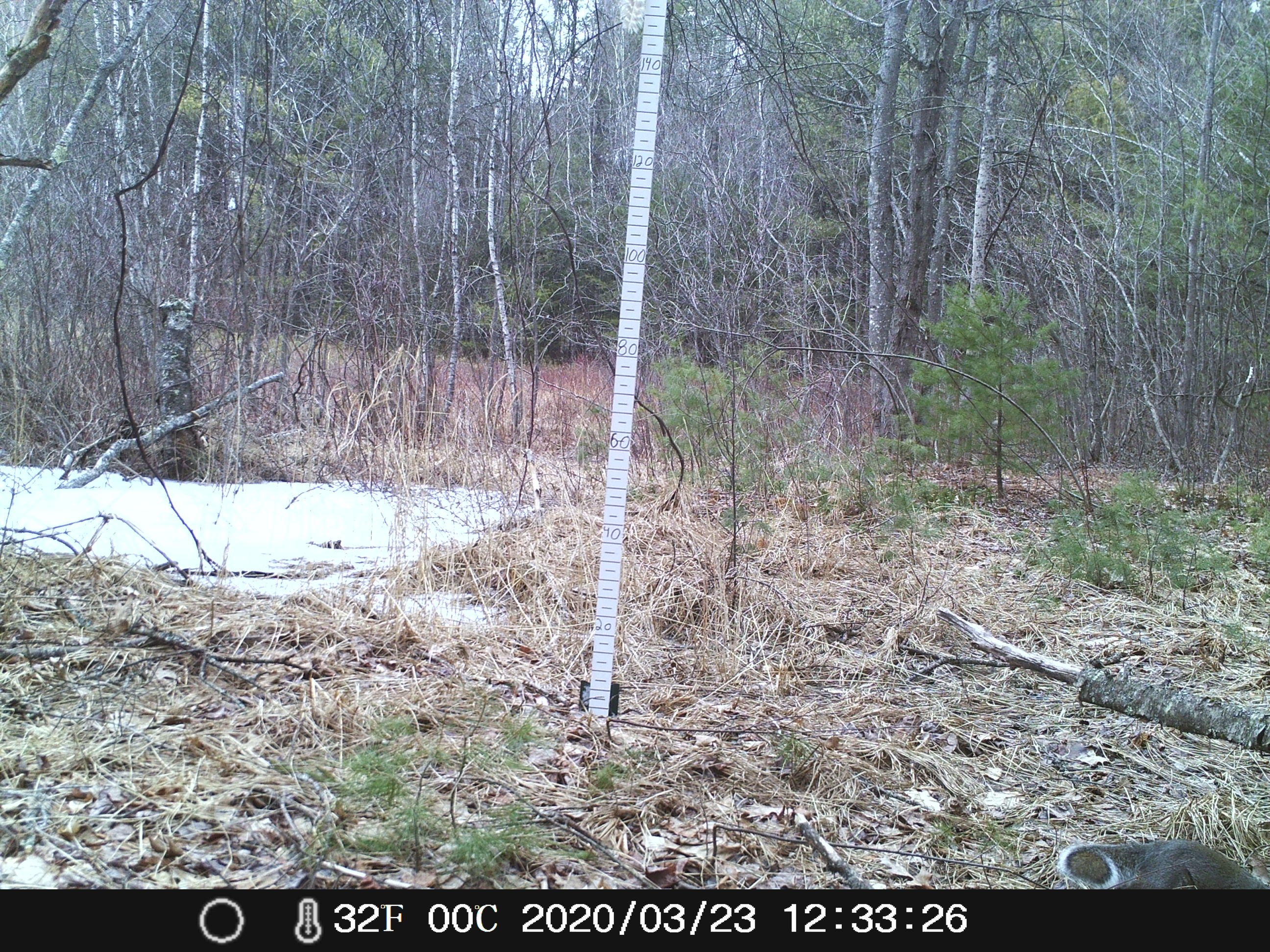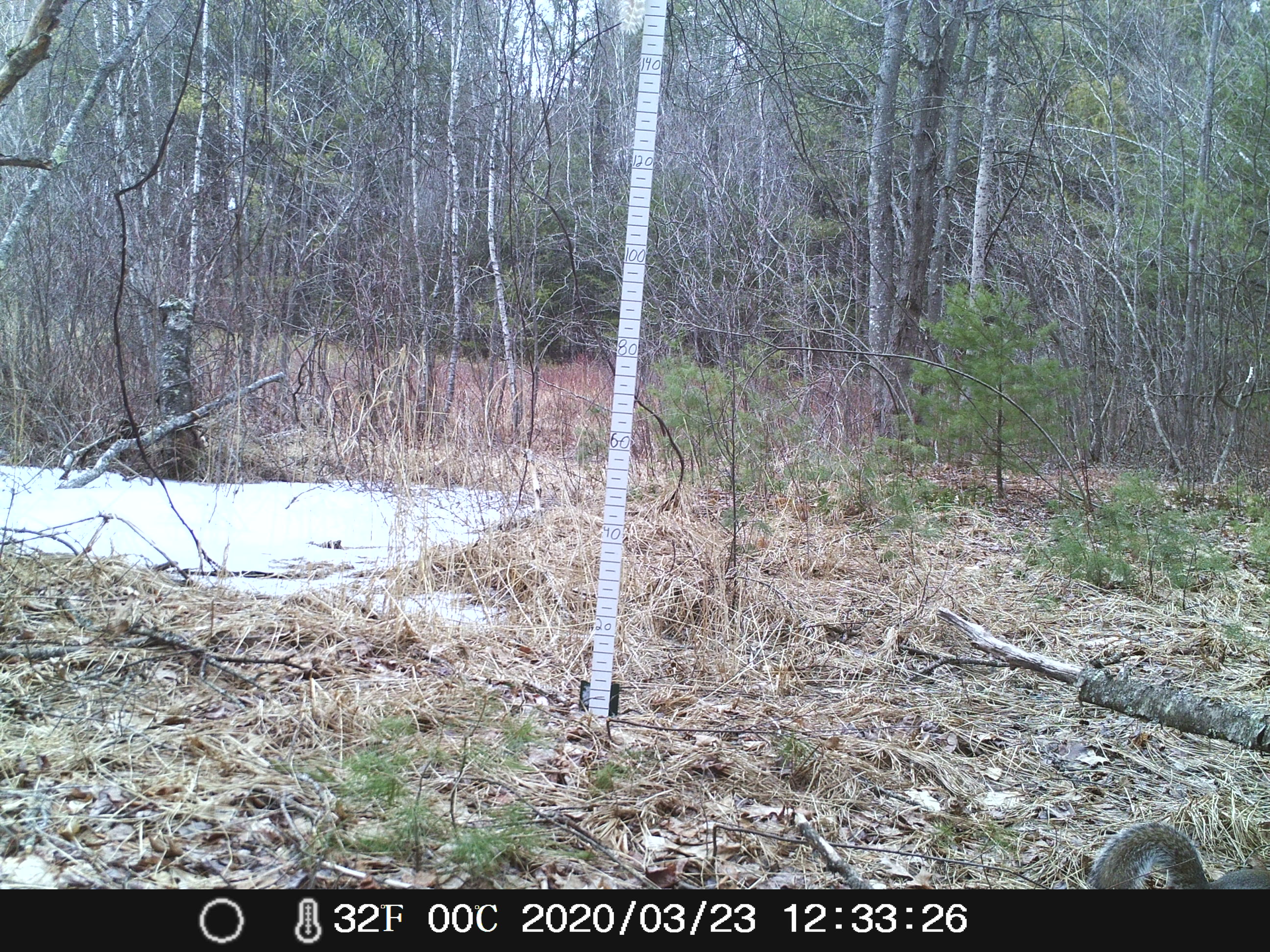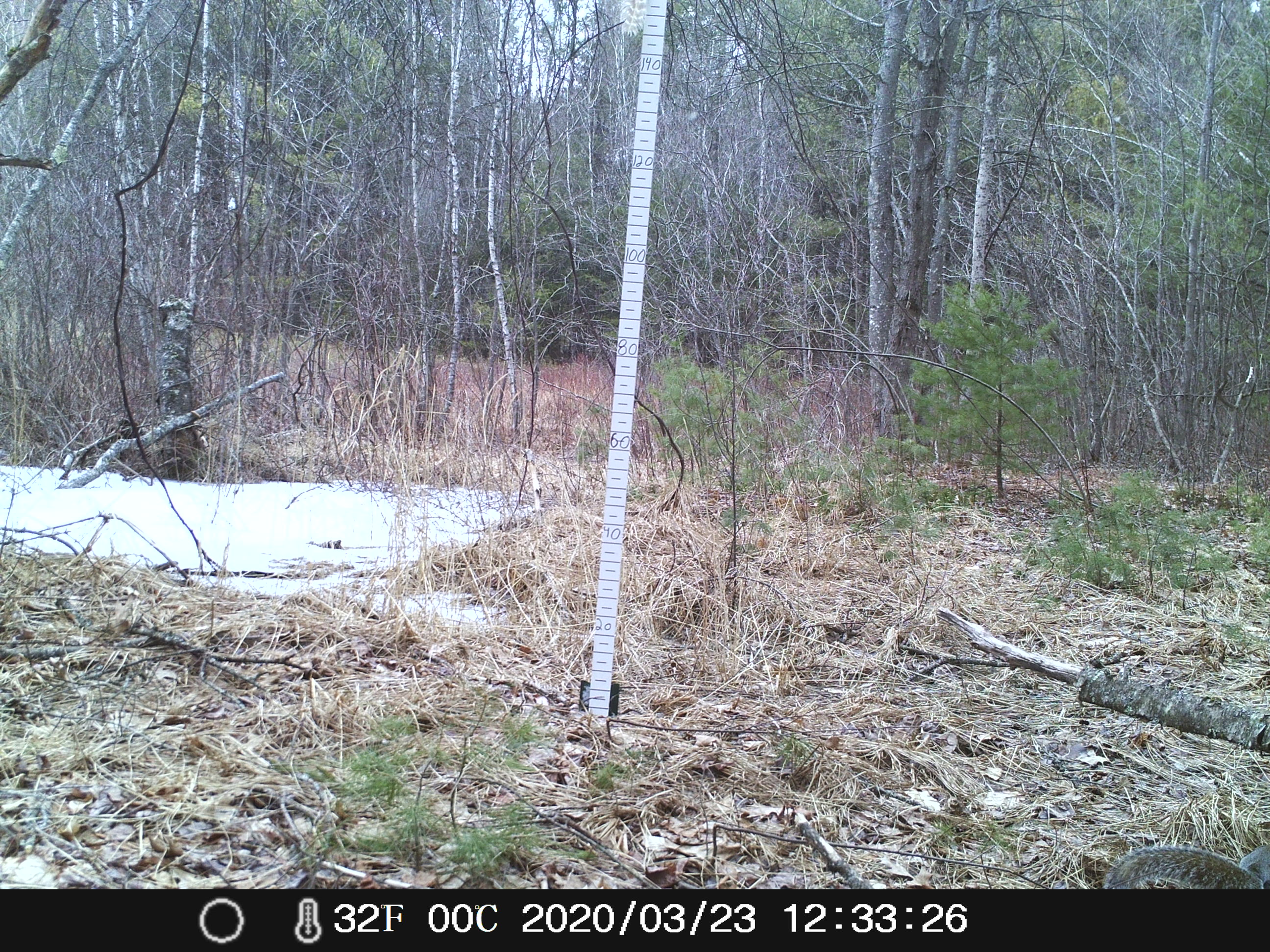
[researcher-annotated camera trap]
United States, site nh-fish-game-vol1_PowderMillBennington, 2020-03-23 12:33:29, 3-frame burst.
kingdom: Animalia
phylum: Chordata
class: Mammalia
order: Rodentia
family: Sciuridae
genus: Sciurus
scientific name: Sciurus carolinensis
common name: gray squirrel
Gray squirrel (Sciurus carolinensis).